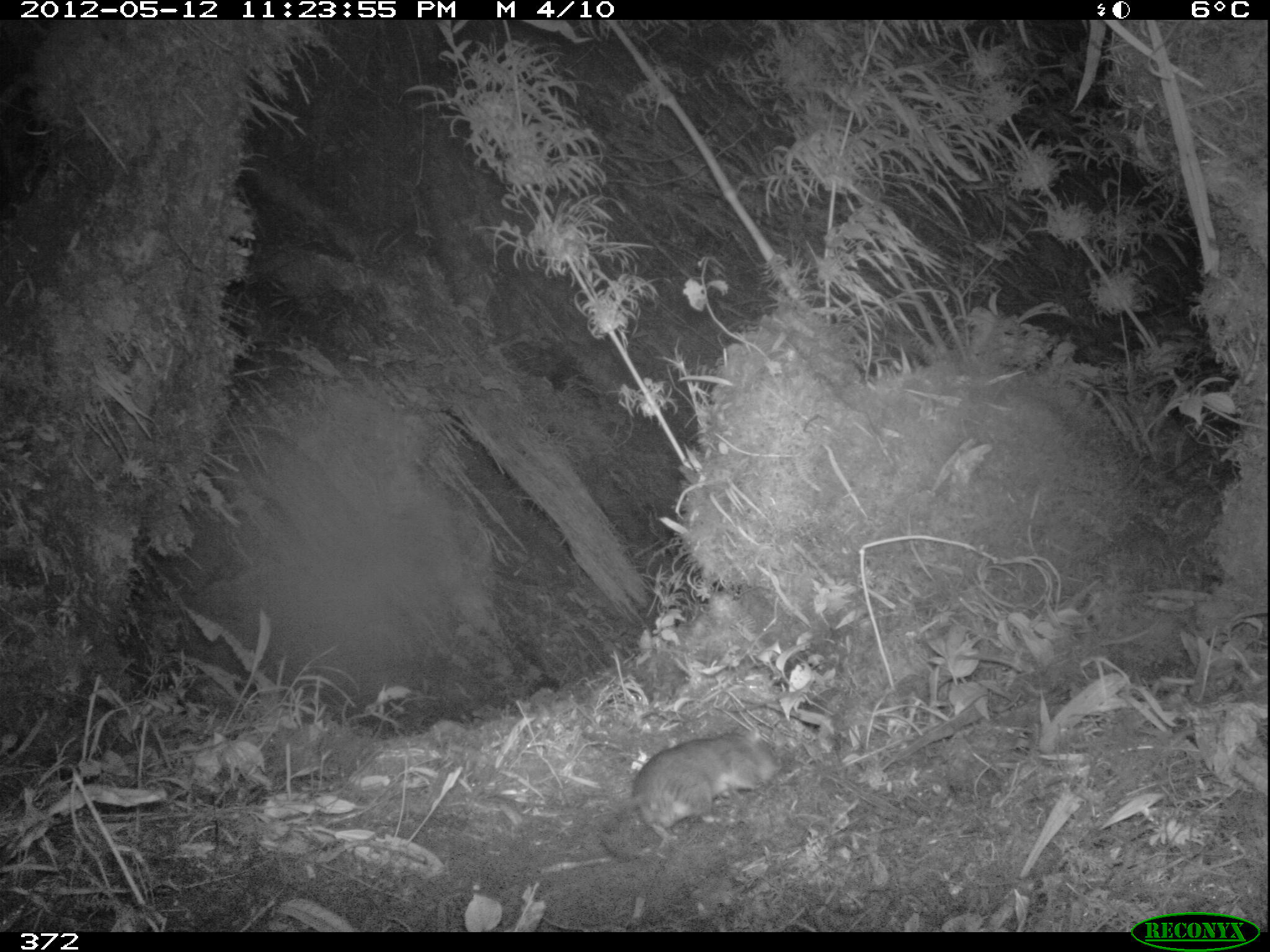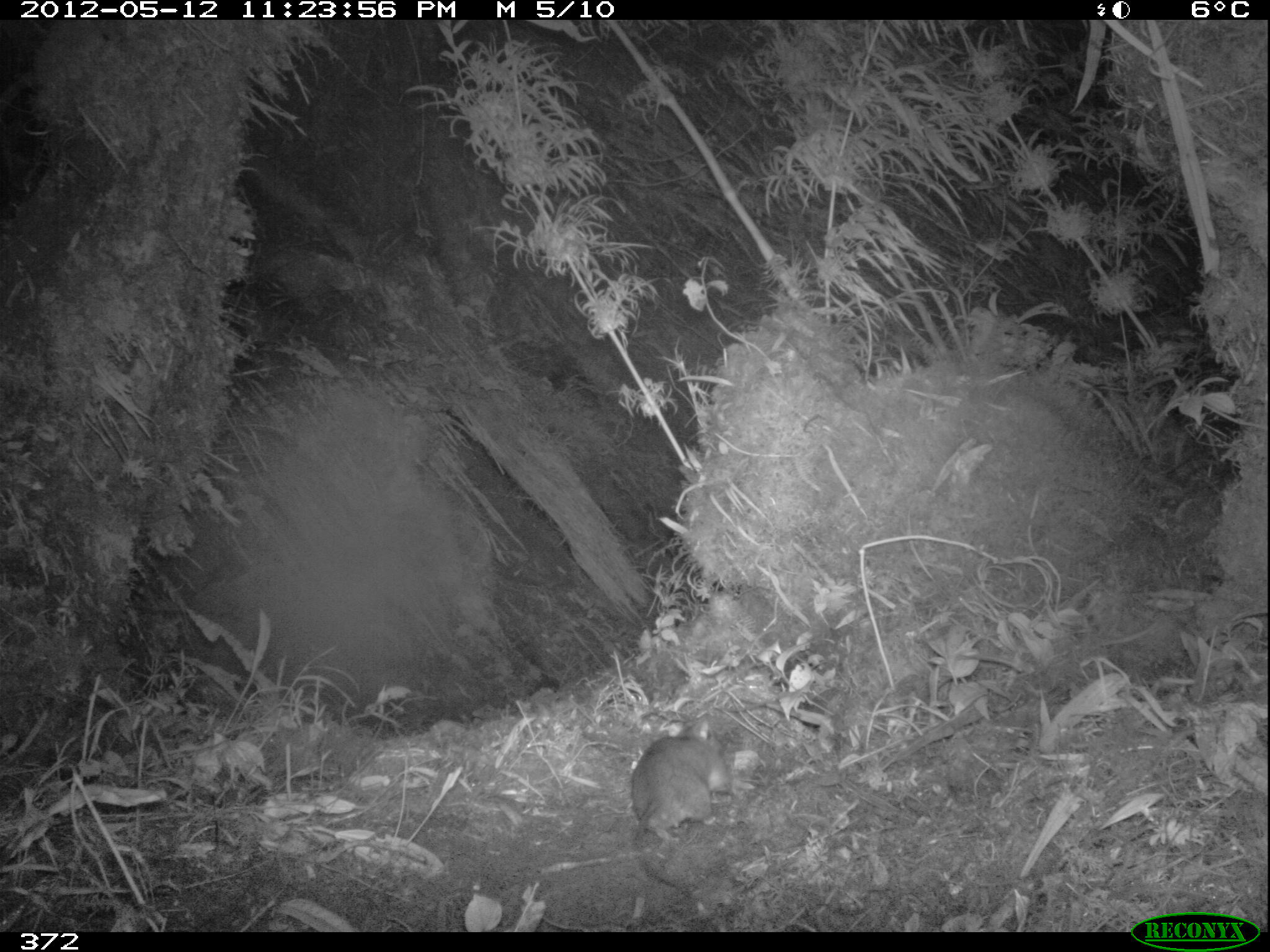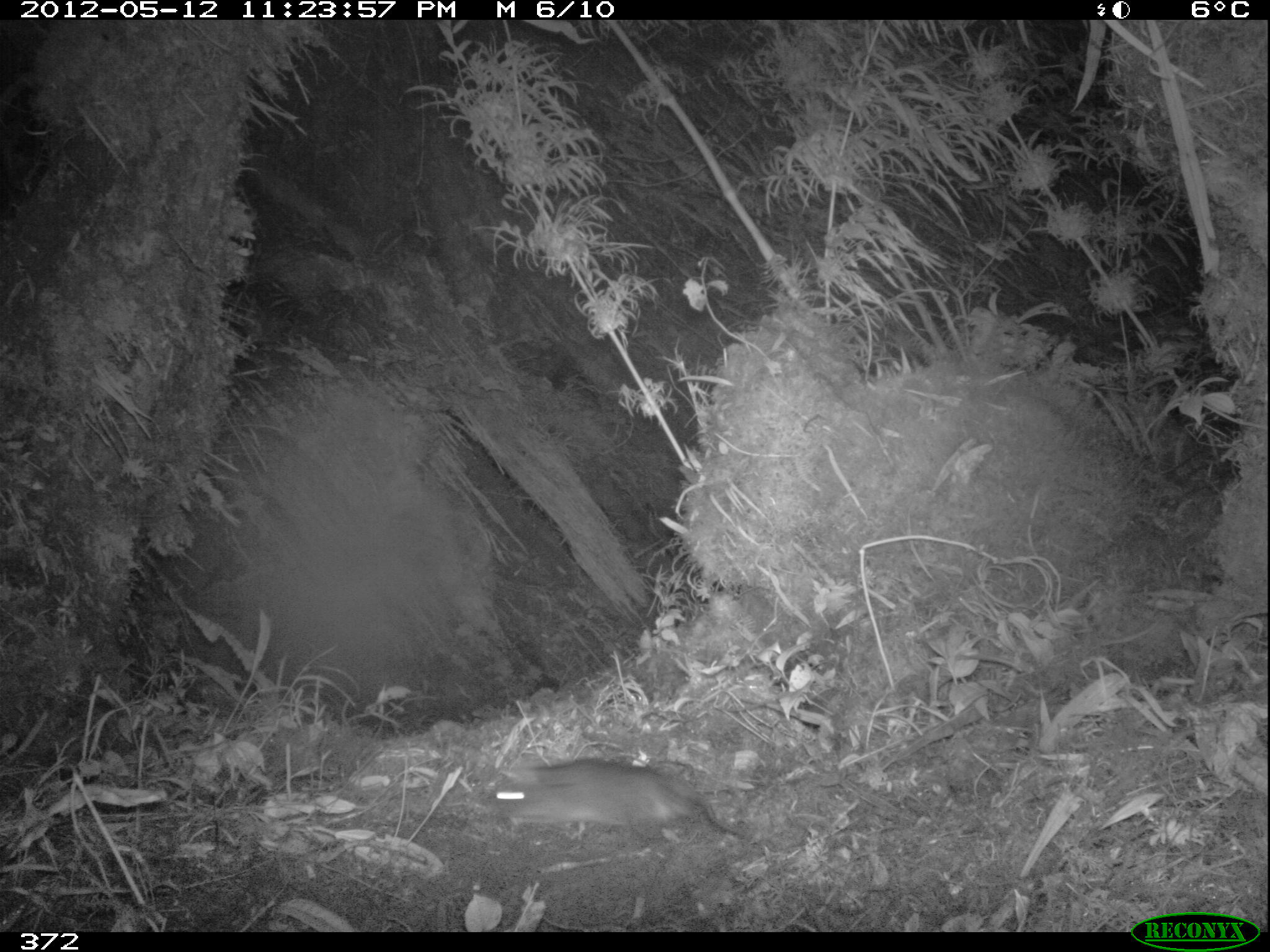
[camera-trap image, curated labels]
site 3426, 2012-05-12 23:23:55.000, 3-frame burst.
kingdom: Animalia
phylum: Chordata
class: Mammalia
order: Rodentia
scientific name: Rodentia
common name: rodents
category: unknown rodent